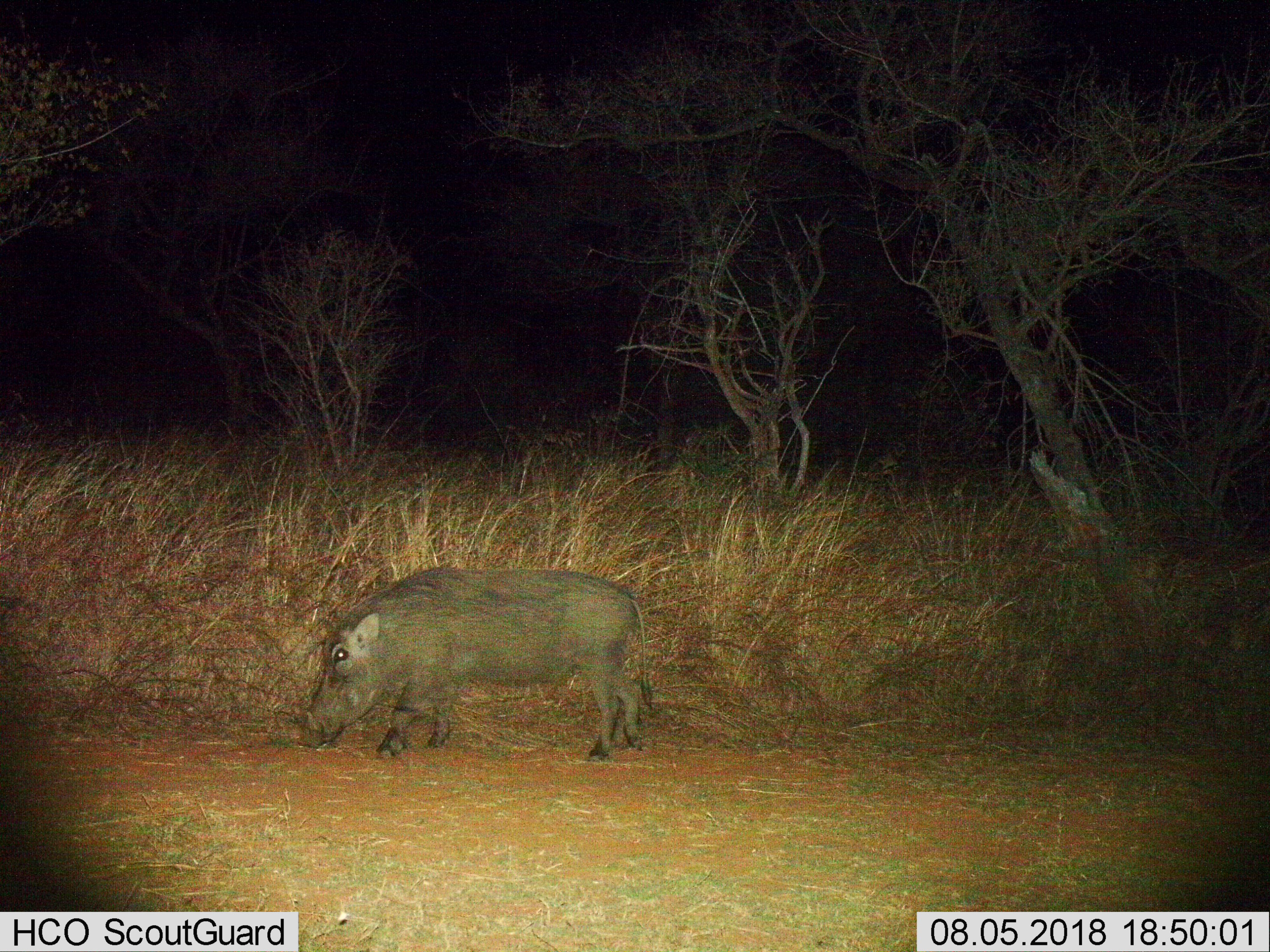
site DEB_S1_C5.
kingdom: Animalia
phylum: Chordata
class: Mammalia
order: Artiodactyla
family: Suidae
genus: Phacochoerus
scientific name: Phacochoerus africanus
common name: warthog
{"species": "warthog (Phacochoerus africanus)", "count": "1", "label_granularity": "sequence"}